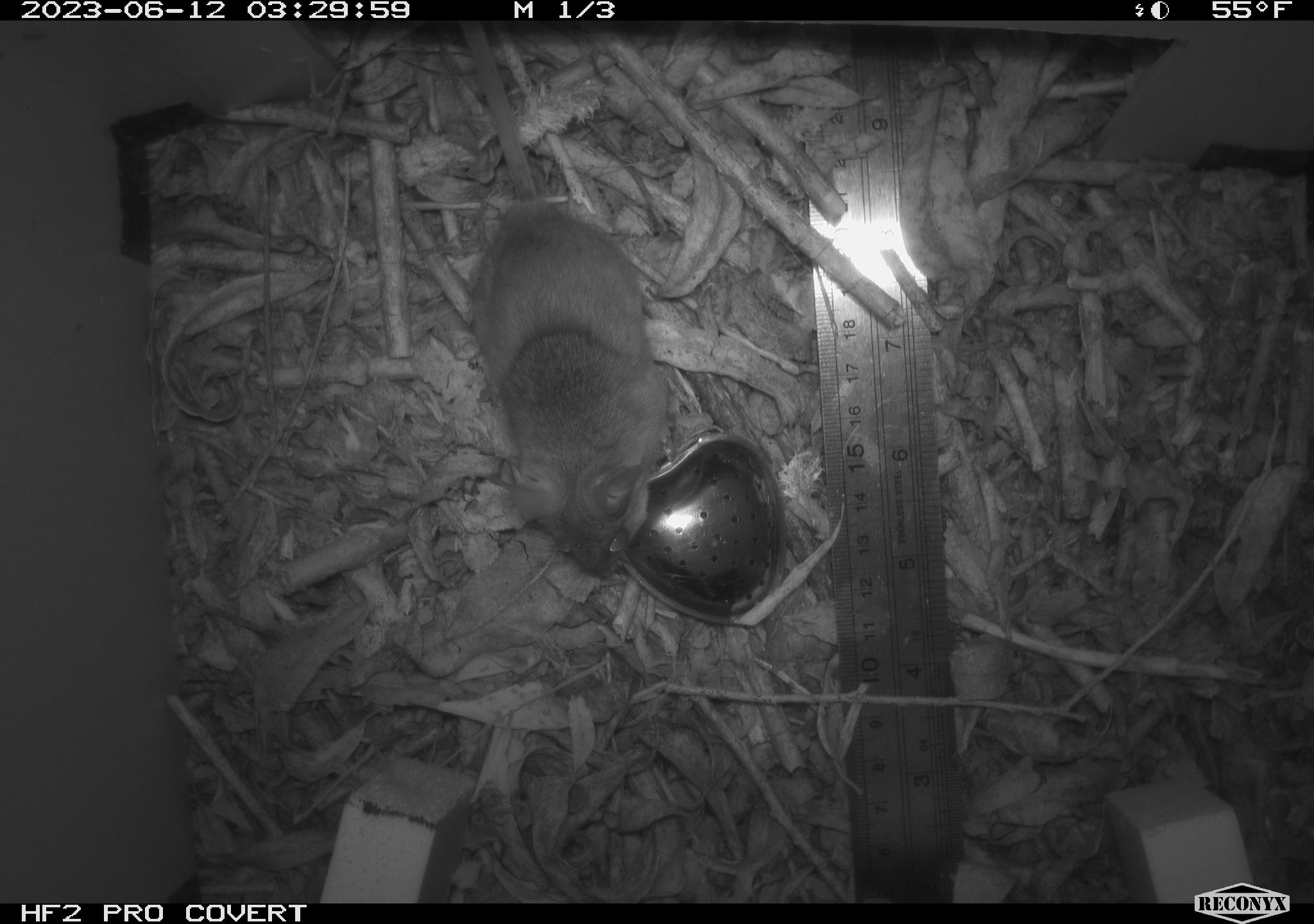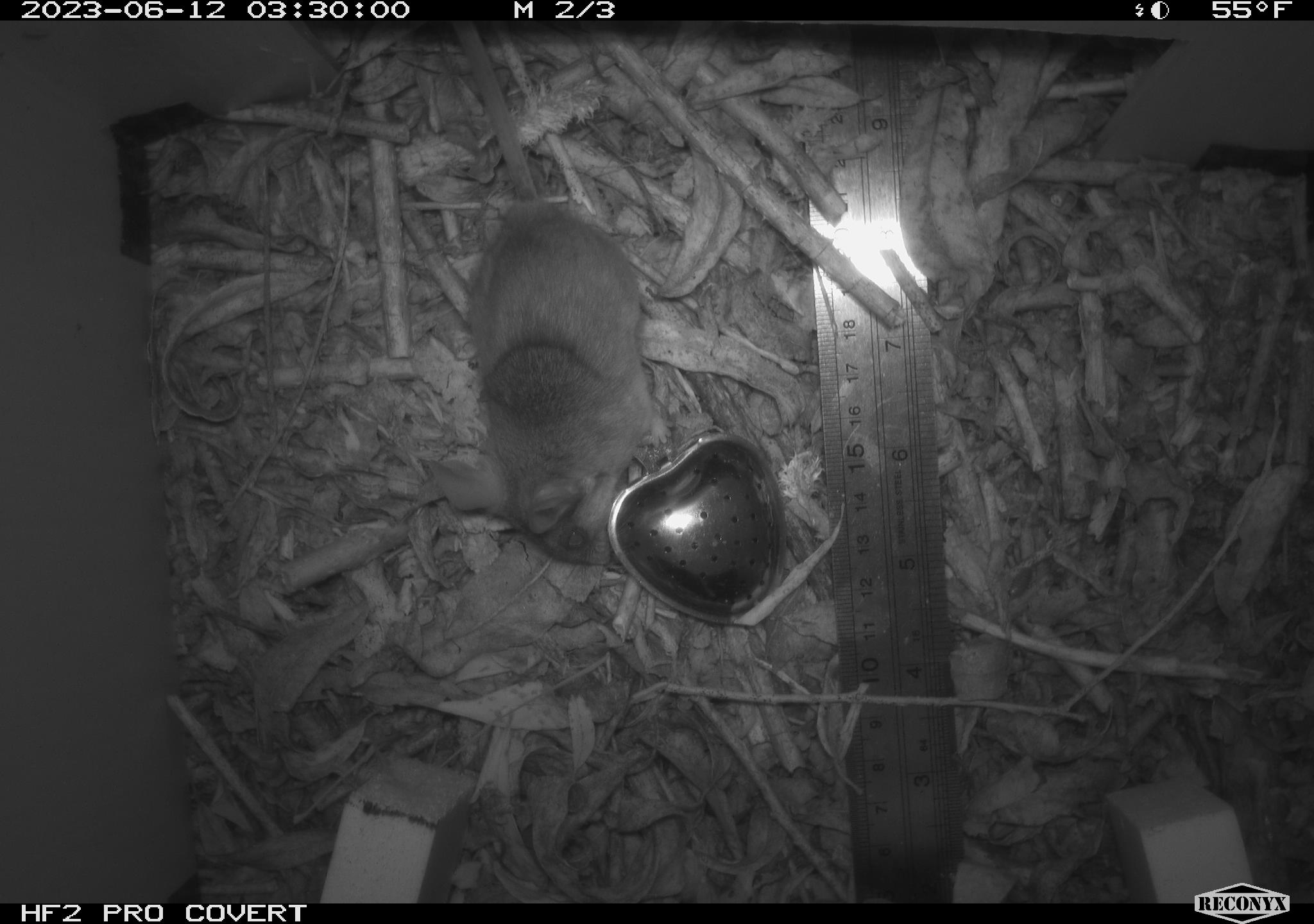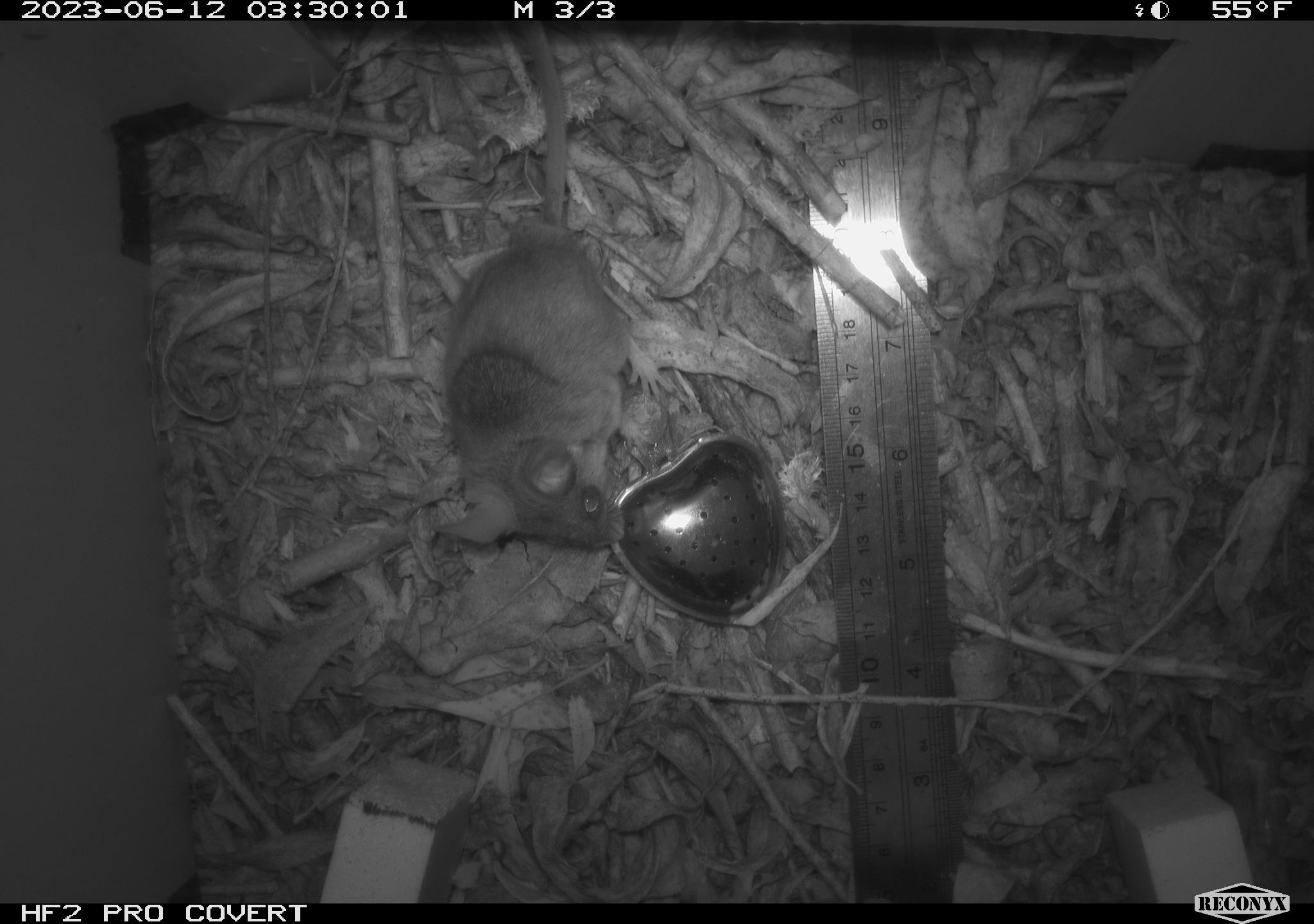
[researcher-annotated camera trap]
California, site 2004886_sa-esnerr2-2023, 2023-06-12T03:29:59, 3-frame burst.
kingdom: Animalia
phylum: Chordata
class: Mammalia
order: Rodentia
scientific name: Rodentia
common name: mouse species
Mouse species (Rodentia).